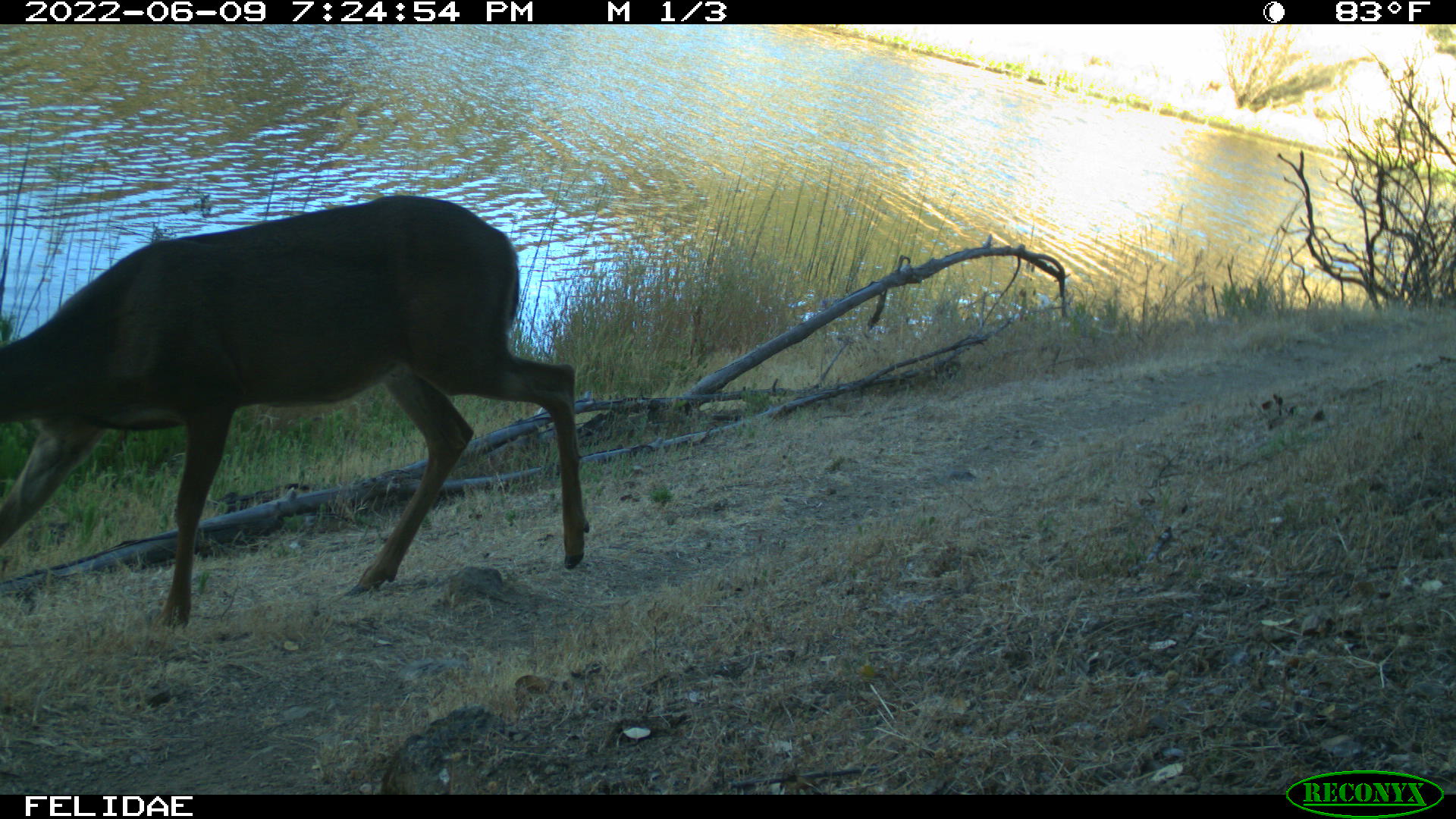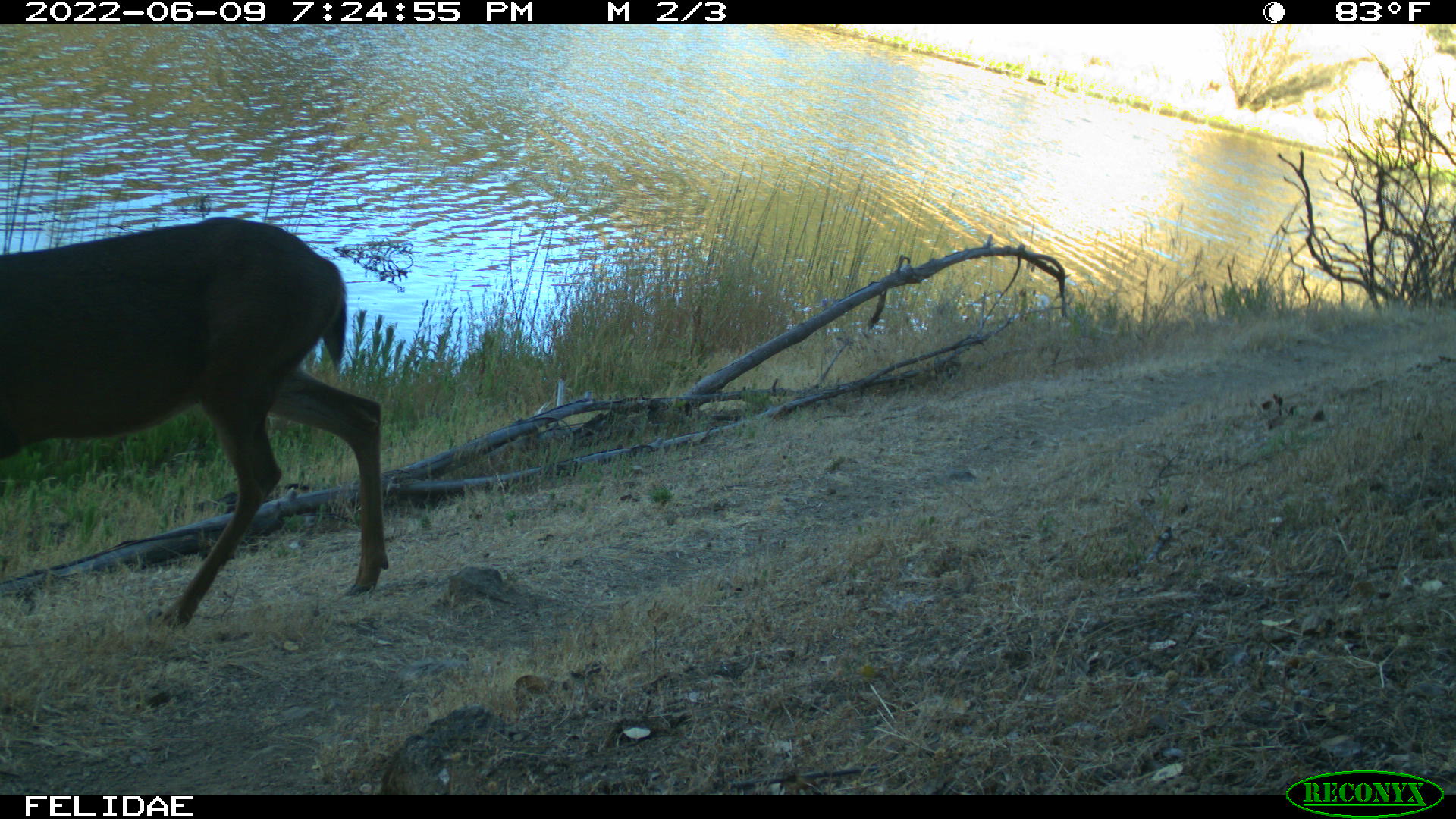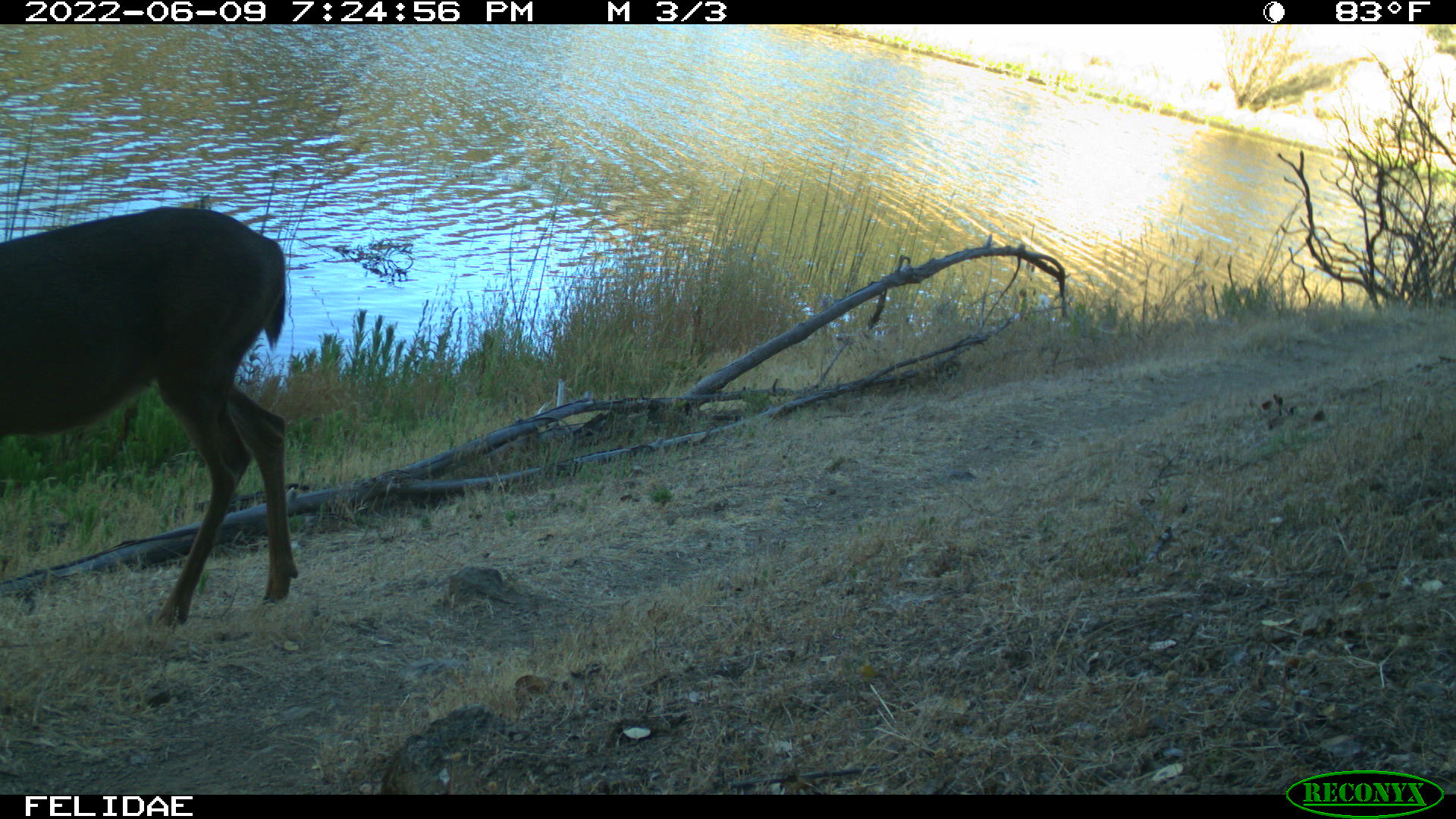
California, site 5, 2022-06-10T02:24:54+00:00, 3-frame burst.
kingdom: Animalia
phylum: Chordata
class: Mammalia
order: Artiodactyla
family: Cervidae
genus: Odocoileus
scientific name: Odocoileus hemionus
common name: mule deer